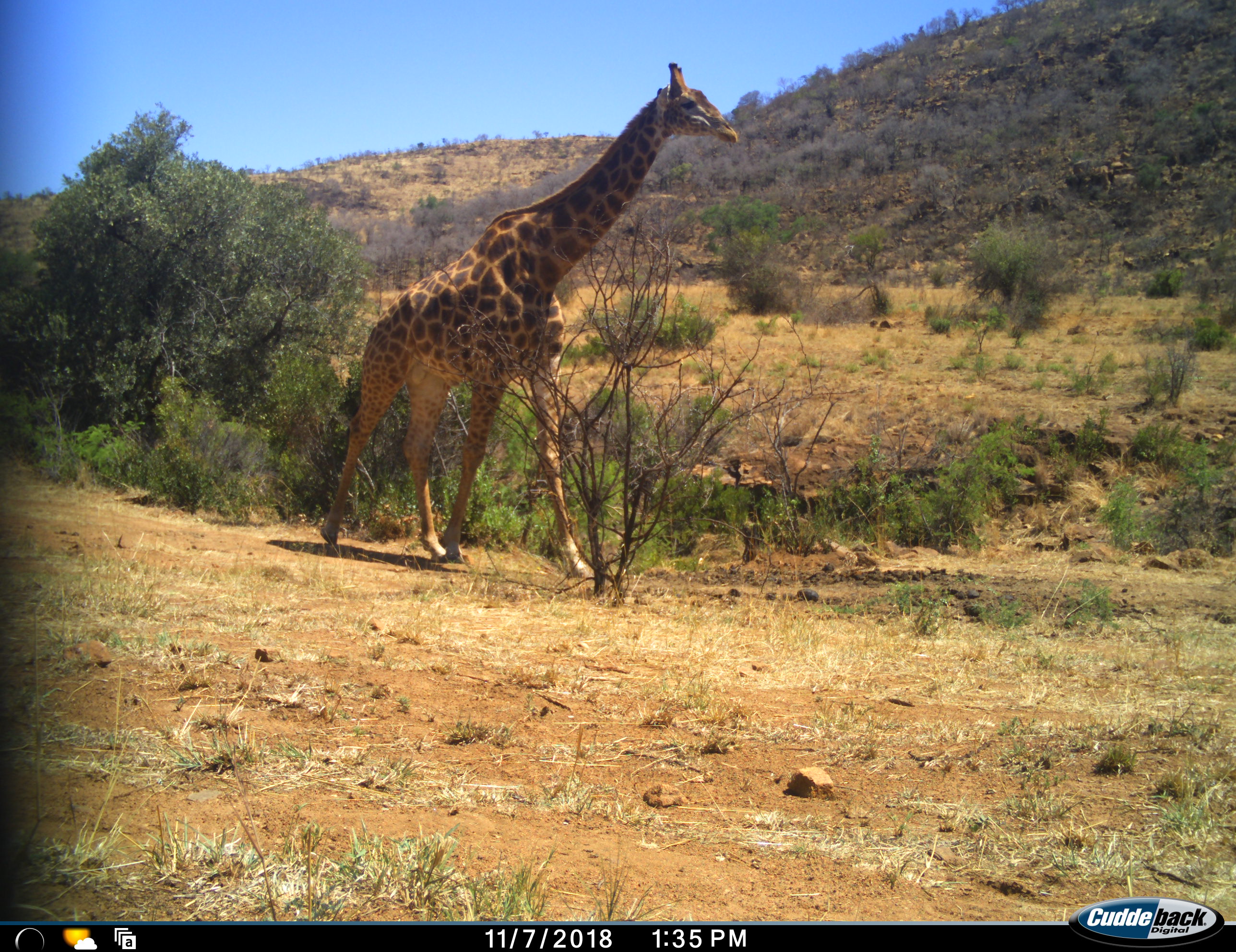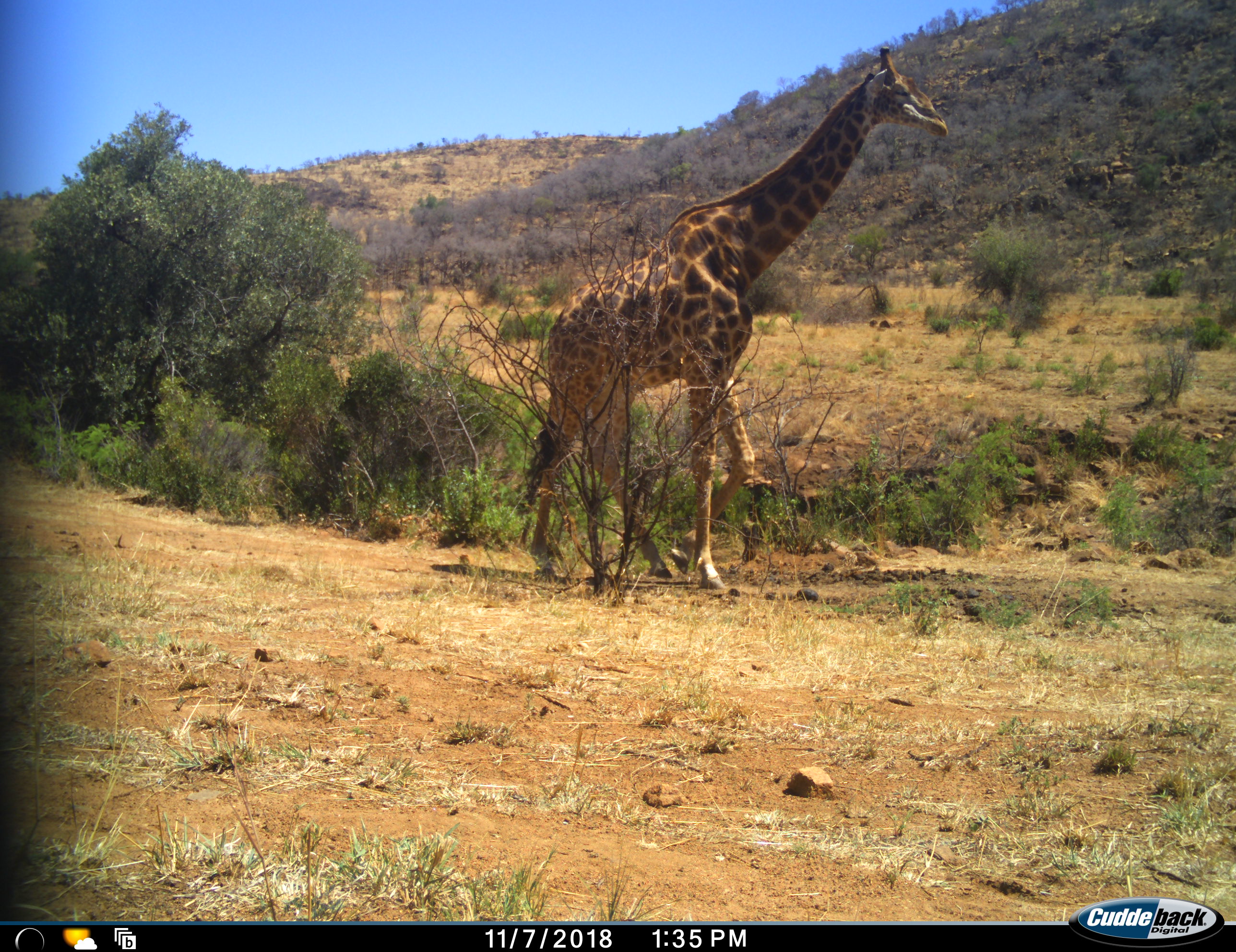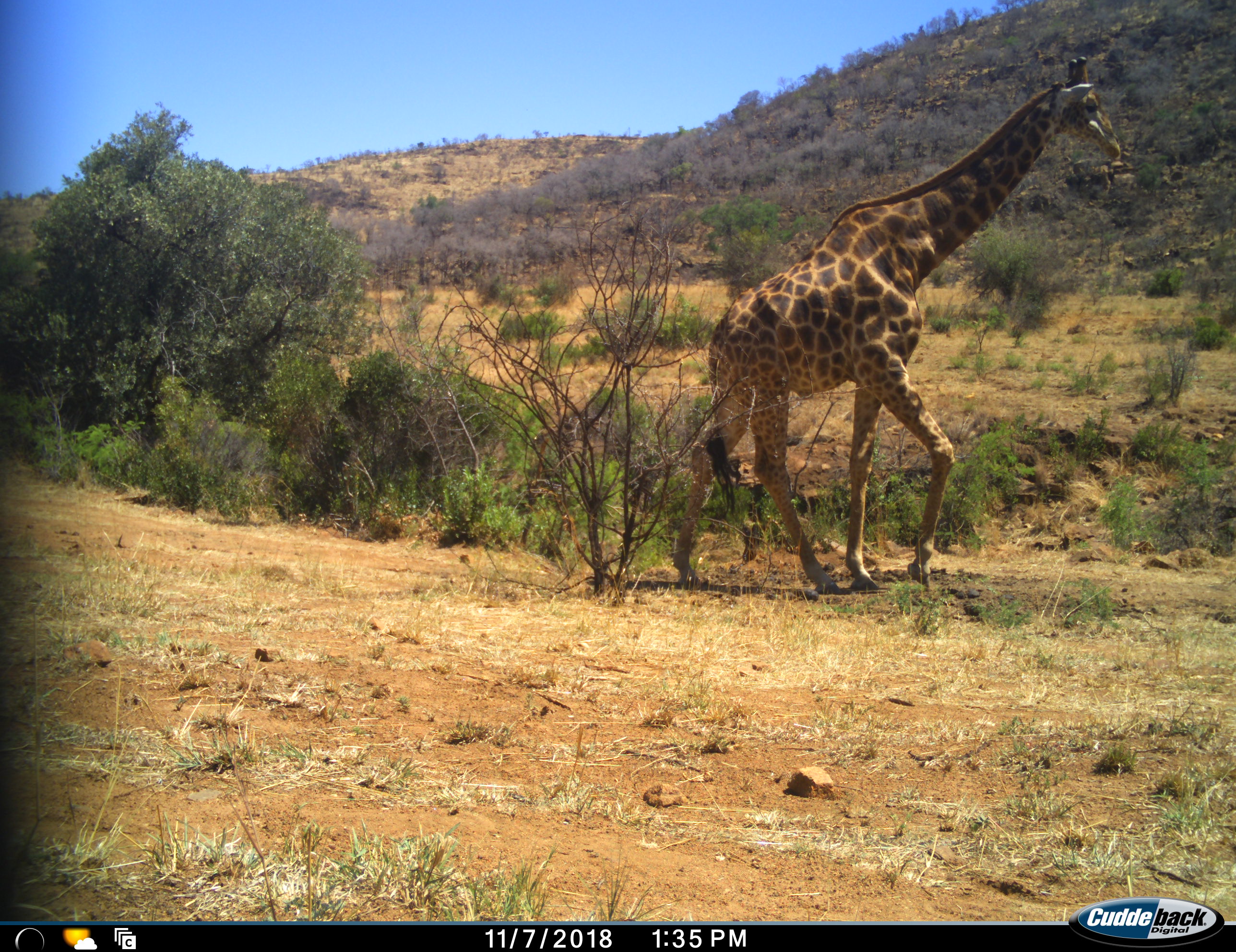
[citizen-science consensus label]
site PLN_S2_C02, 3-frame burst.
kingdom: Animalia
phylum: Chordata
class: Mammalia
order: Artiodactyla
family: Giraffidae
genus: Giraffa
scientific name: Giraffa camelopardalis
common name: giraffe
Giraffe (Giraffa camelopardalis), count 1. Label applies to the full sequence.